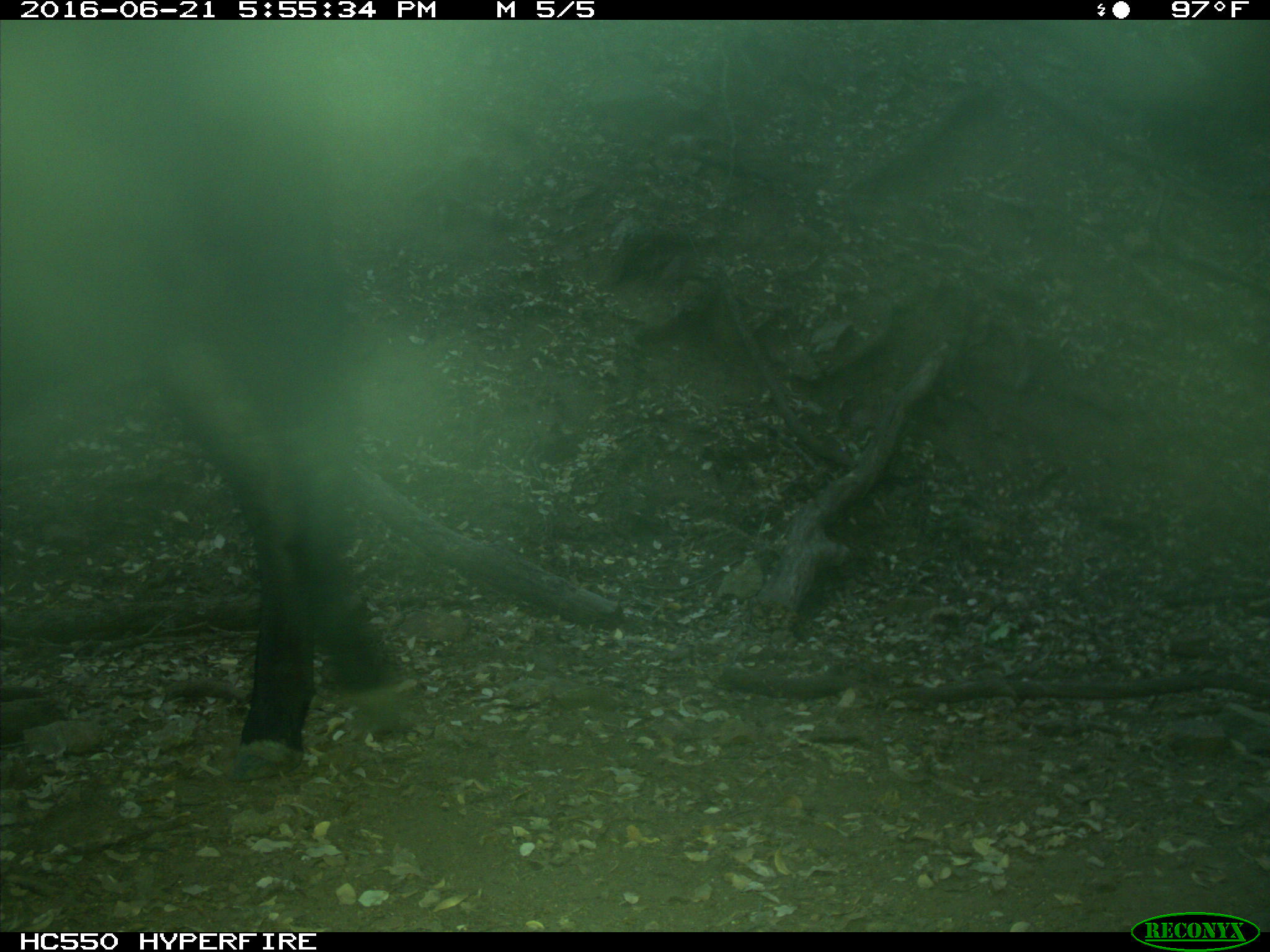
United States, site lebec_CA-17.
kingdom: Animalia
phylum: Chordata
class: Mammalia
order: Artiodactyla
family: Bovidae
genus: Bos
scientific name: Bos taurus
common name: domestic cow